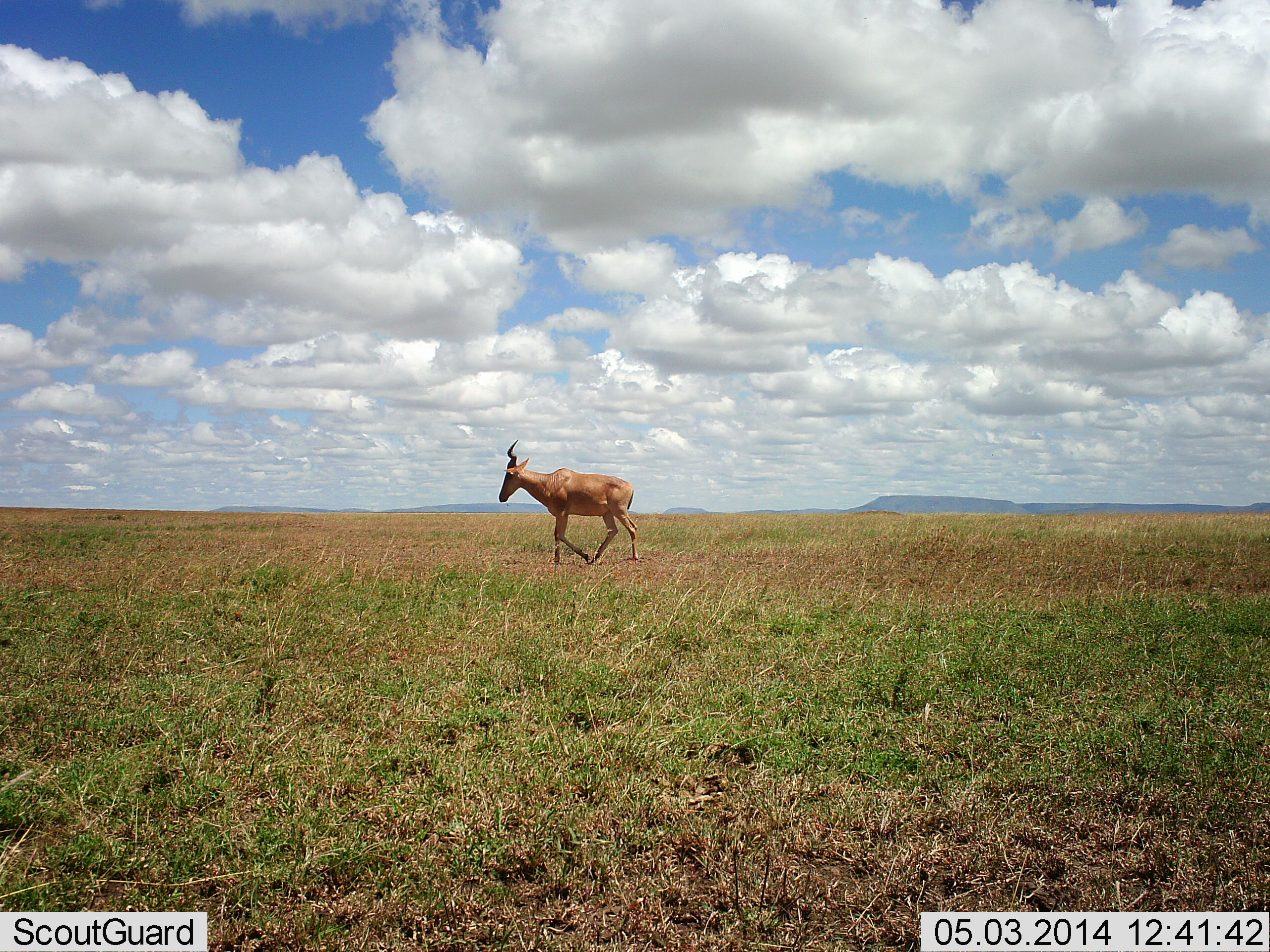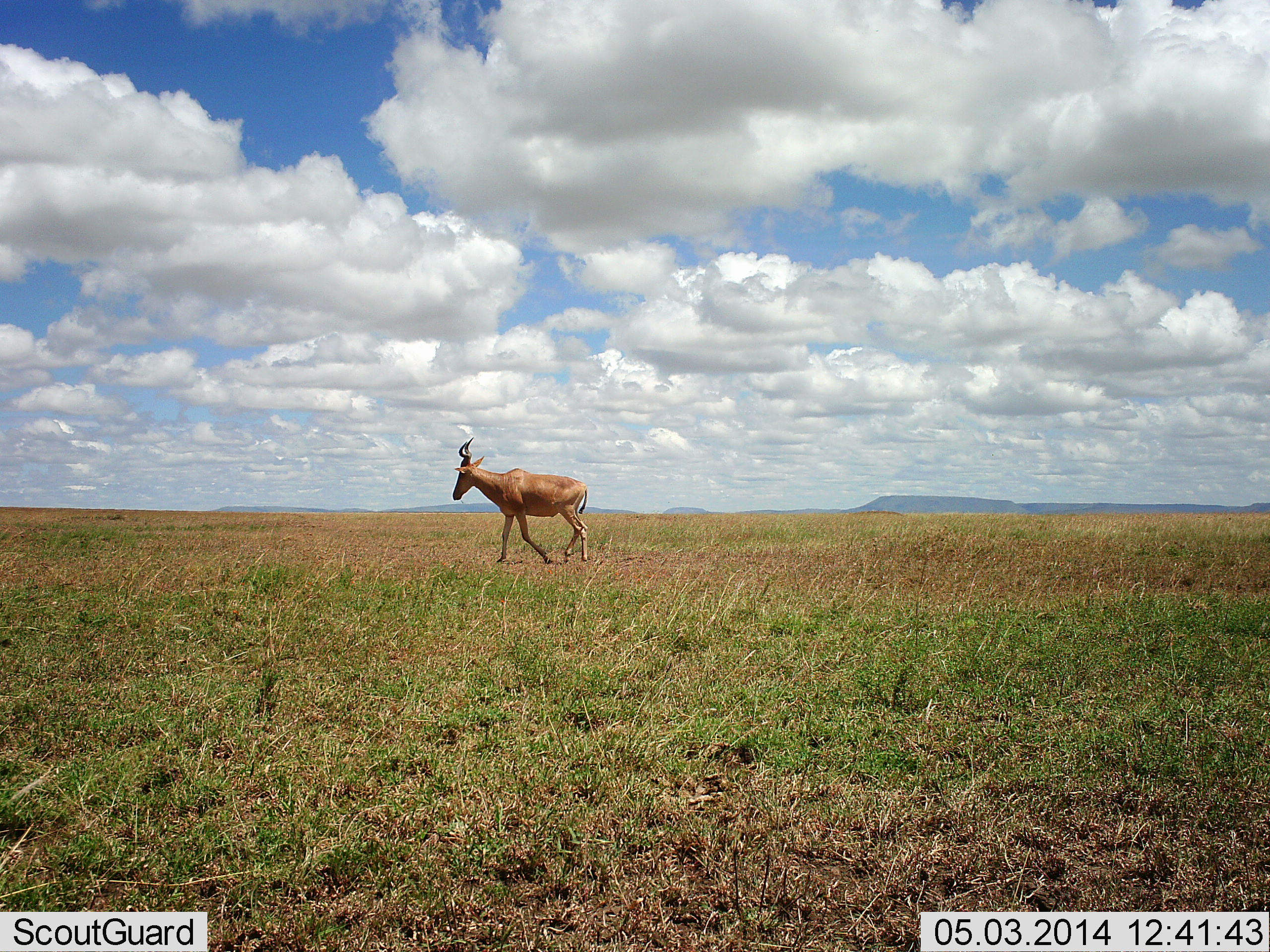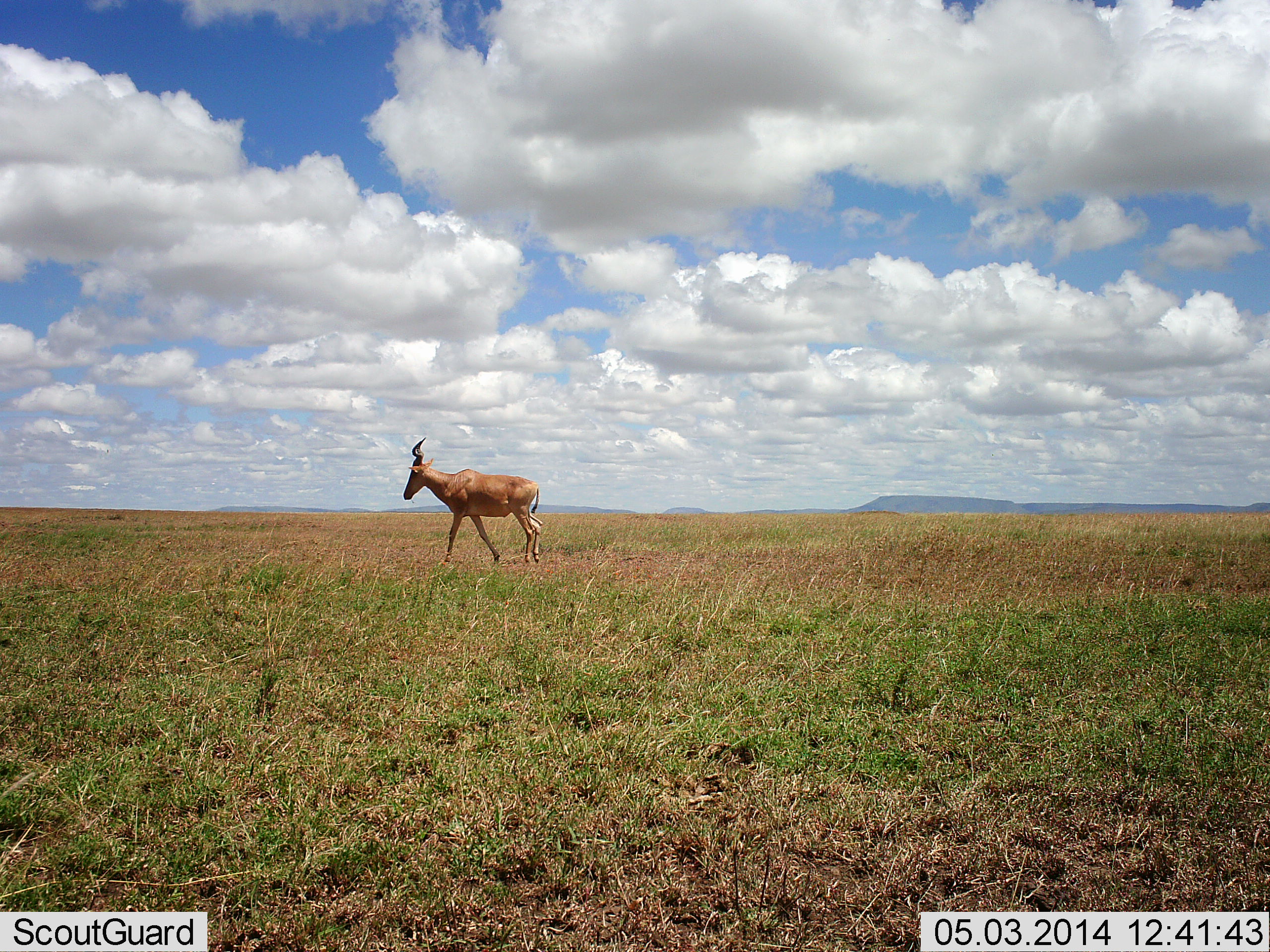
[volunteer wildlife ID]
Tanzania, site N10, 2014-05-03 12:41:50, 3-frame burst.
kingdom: Animalia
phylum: Chordata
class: Mammalia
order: Artiodactyla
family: Bovidae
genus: Alcelaphus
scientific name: Alcelaphus buselaphus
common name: hartebeest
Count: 1.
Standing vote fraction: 0%.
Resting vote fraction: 0%.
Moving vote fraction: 100%.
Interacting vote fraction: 0%.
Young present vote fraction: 0%.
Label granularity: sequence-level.